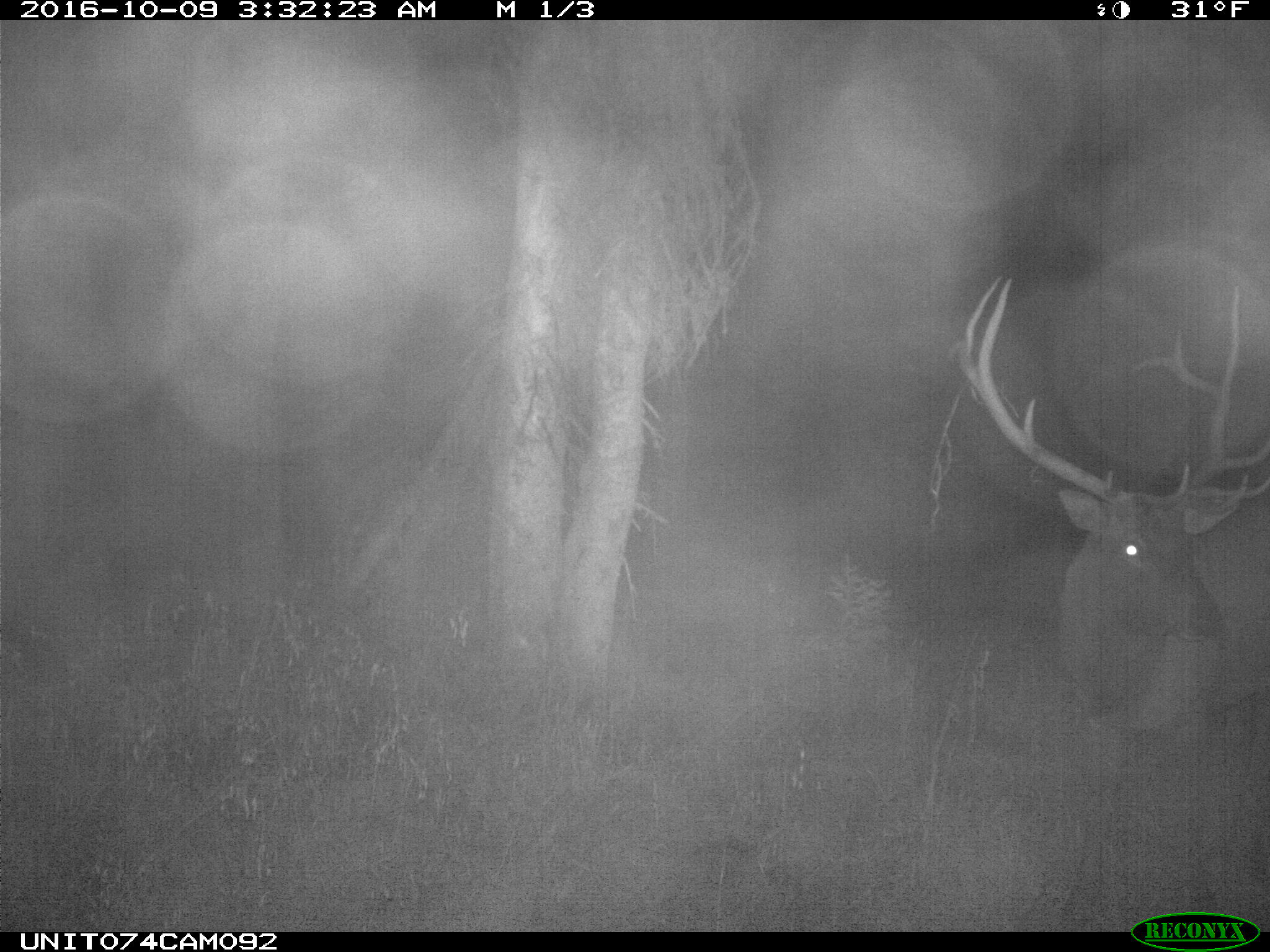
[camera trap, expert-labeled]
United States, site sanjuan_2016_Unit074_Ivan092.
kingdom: Animalia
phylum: Chordata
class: Mammalia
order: Artiodactyla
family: Cervidae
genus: Cervus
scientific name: Cervus elaphus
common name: red deer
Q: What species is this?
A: Cervus elaphus (red deer).